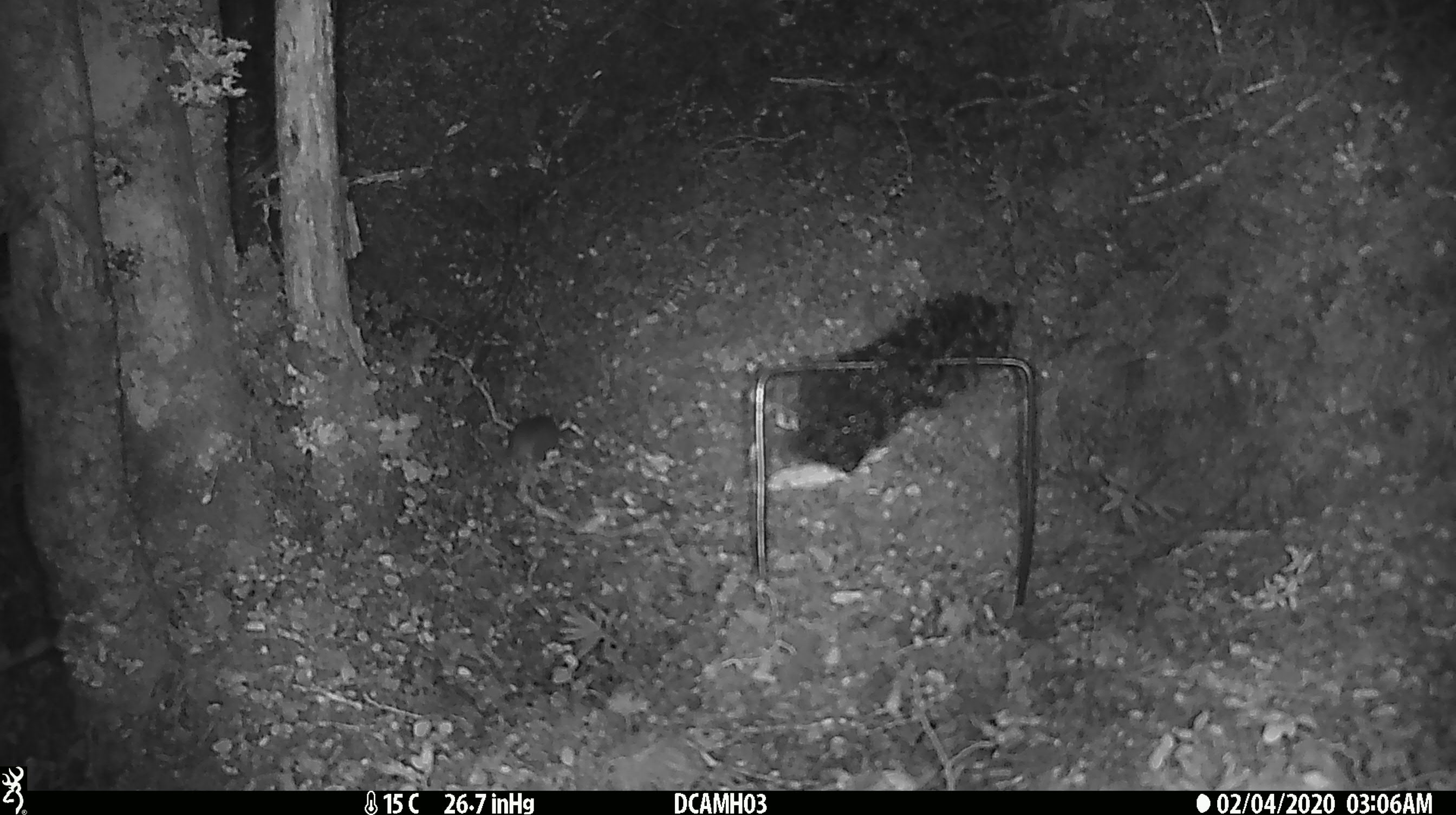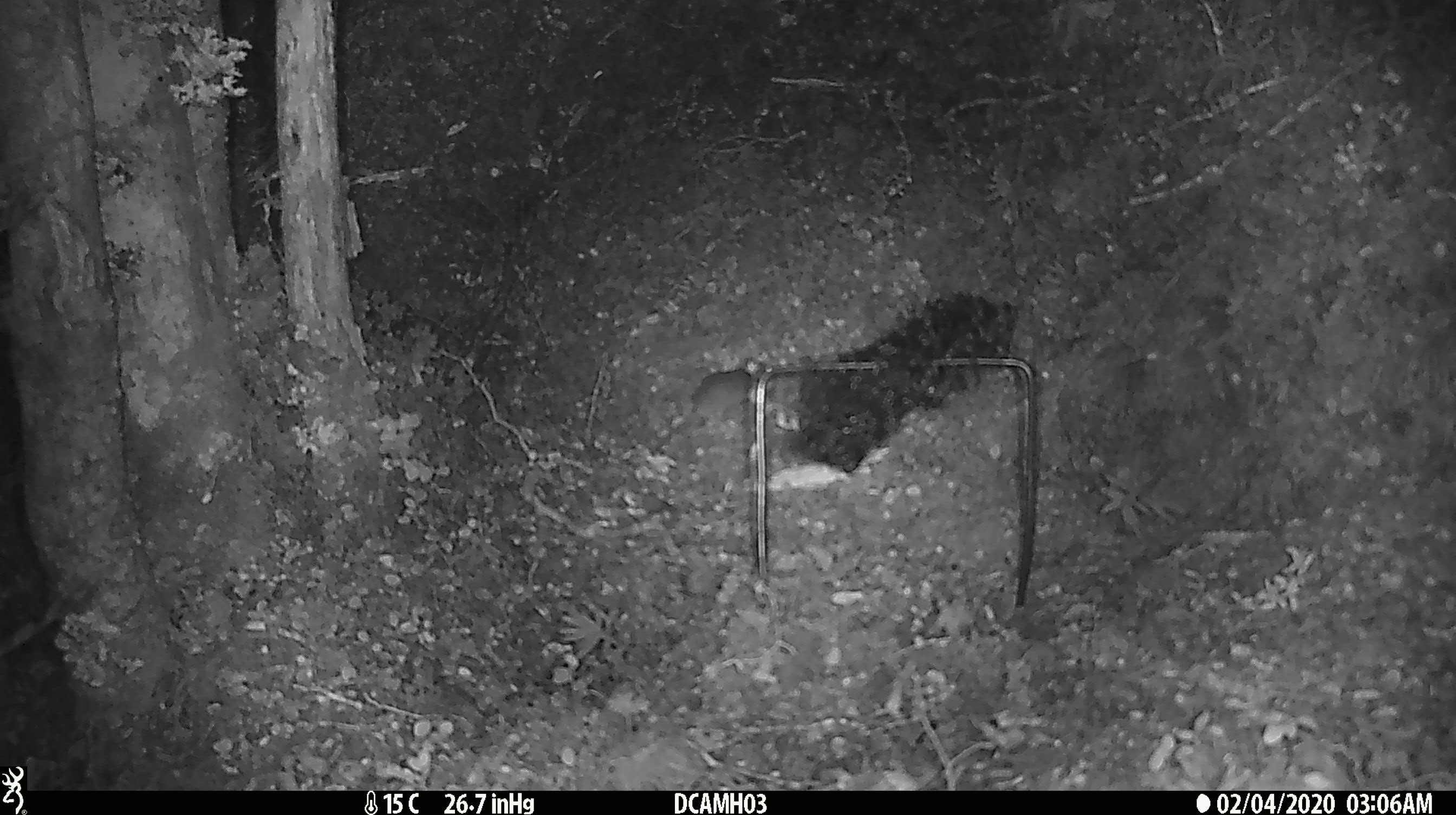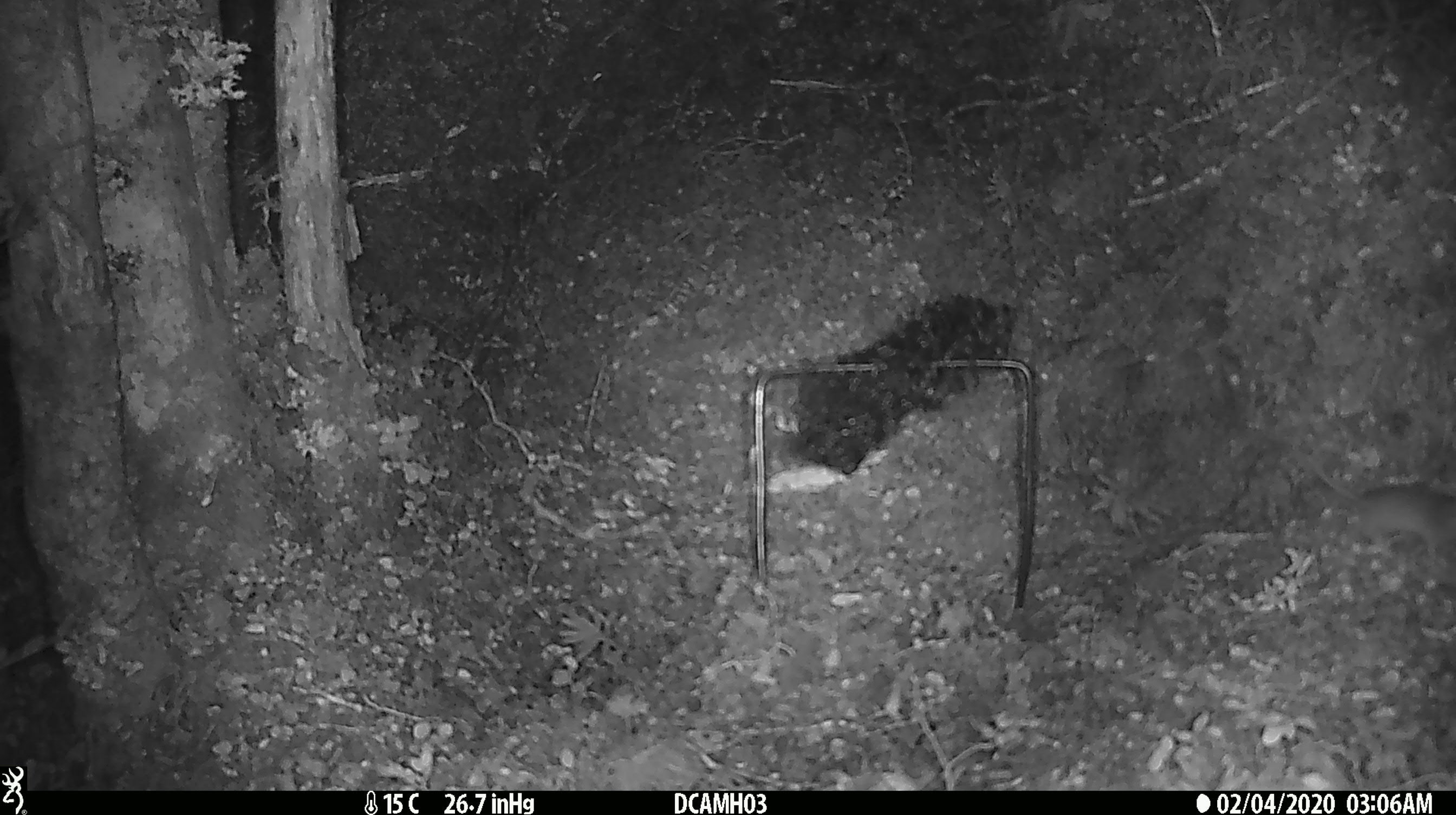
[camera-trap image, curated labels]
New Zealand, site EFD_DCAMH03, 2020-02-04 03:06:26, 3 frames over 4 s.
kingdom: Animalia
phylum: Chordata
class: Mammalia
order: Rodentia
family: Muridae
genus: Mus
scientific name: Mus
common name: mouse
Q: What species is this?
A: Mouse (Mus).